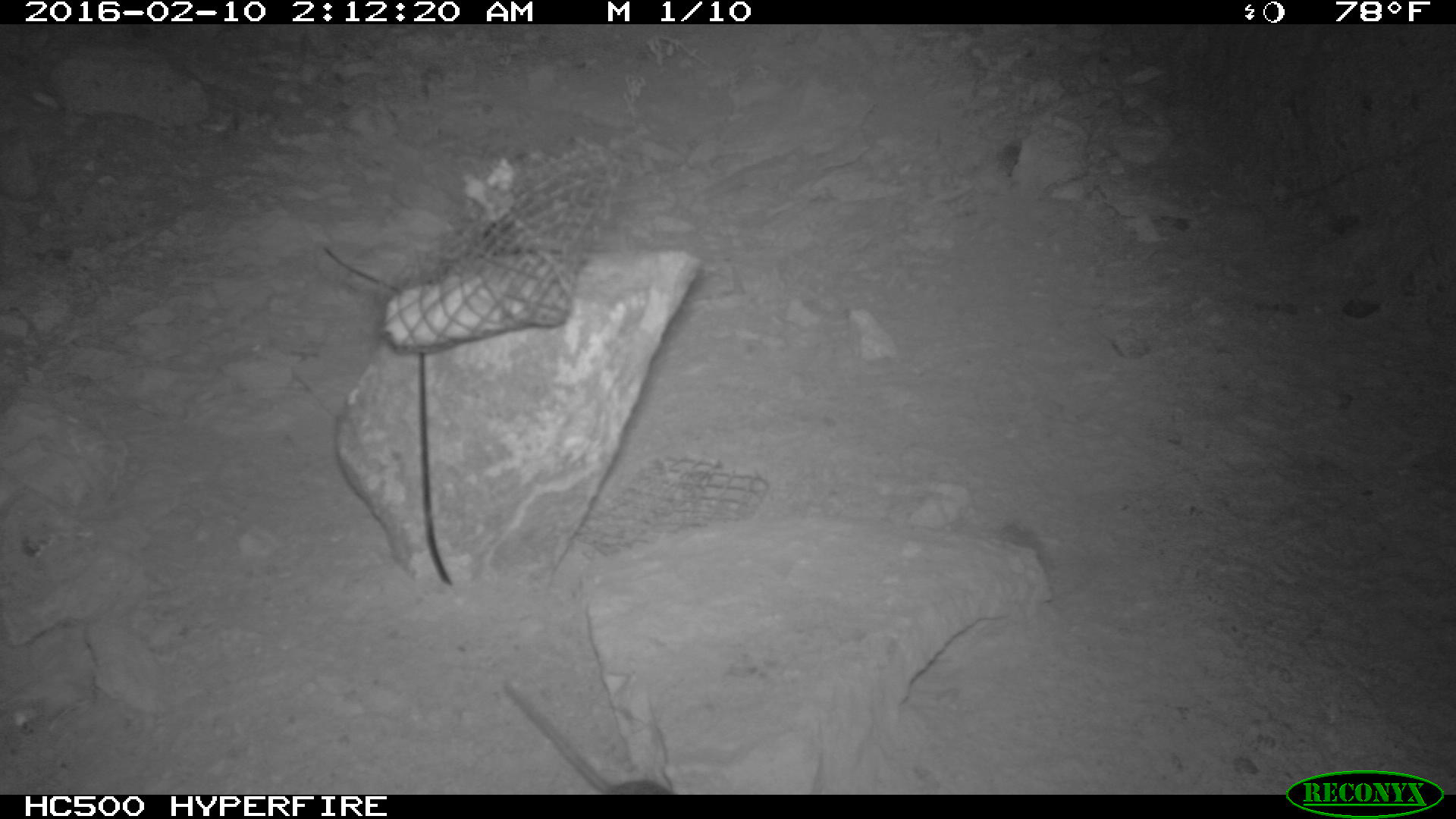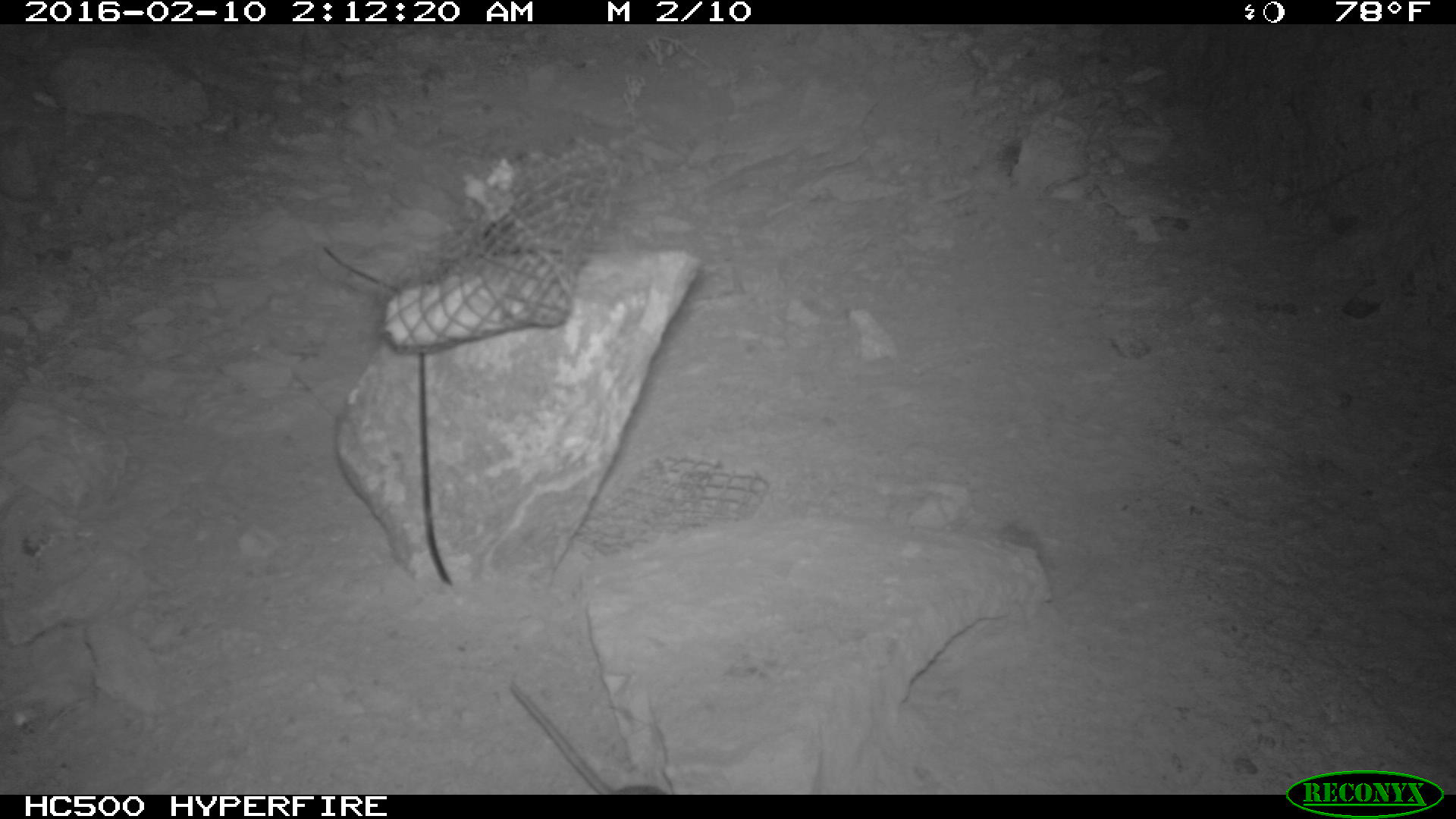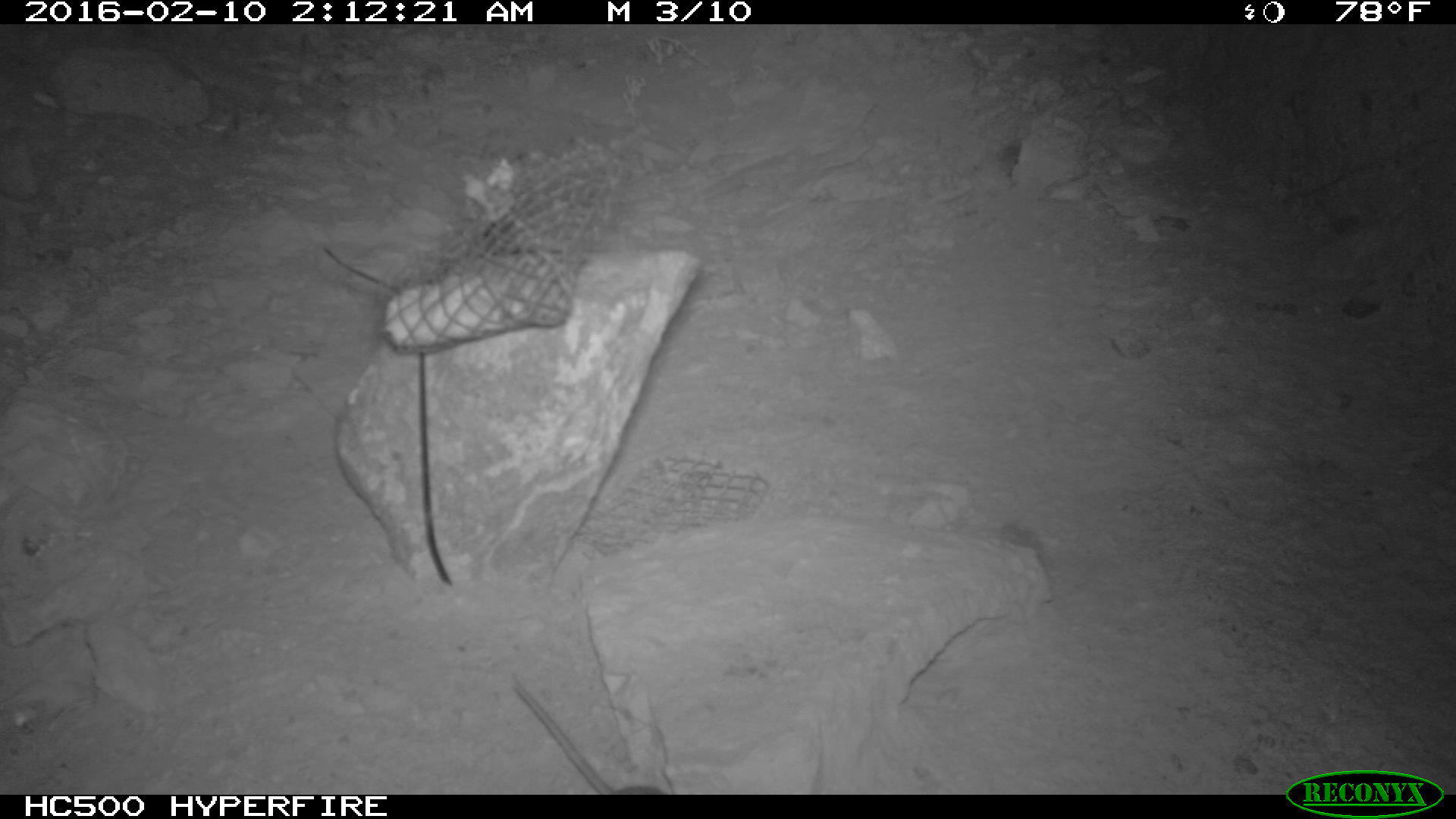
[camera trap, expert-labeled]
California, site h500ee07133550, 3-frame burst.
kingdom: Animalia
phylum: Chordata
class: Mammalia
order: Rodentia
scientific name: Rodentia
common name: rodent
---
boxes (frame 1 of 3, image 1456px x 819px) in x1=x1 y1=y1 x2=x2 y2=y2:
rodent: x1=502 y1=684 x2=673 y2=793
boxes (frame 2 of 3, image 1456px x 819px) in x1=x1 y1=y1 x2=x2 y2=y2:
rodent: x1=510 y1=682 x2=665 y2=794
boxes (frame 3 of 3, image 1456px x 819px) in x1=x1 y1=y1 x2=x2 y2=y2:
rodent: x1=512 y1=676 x2=667 y2=795